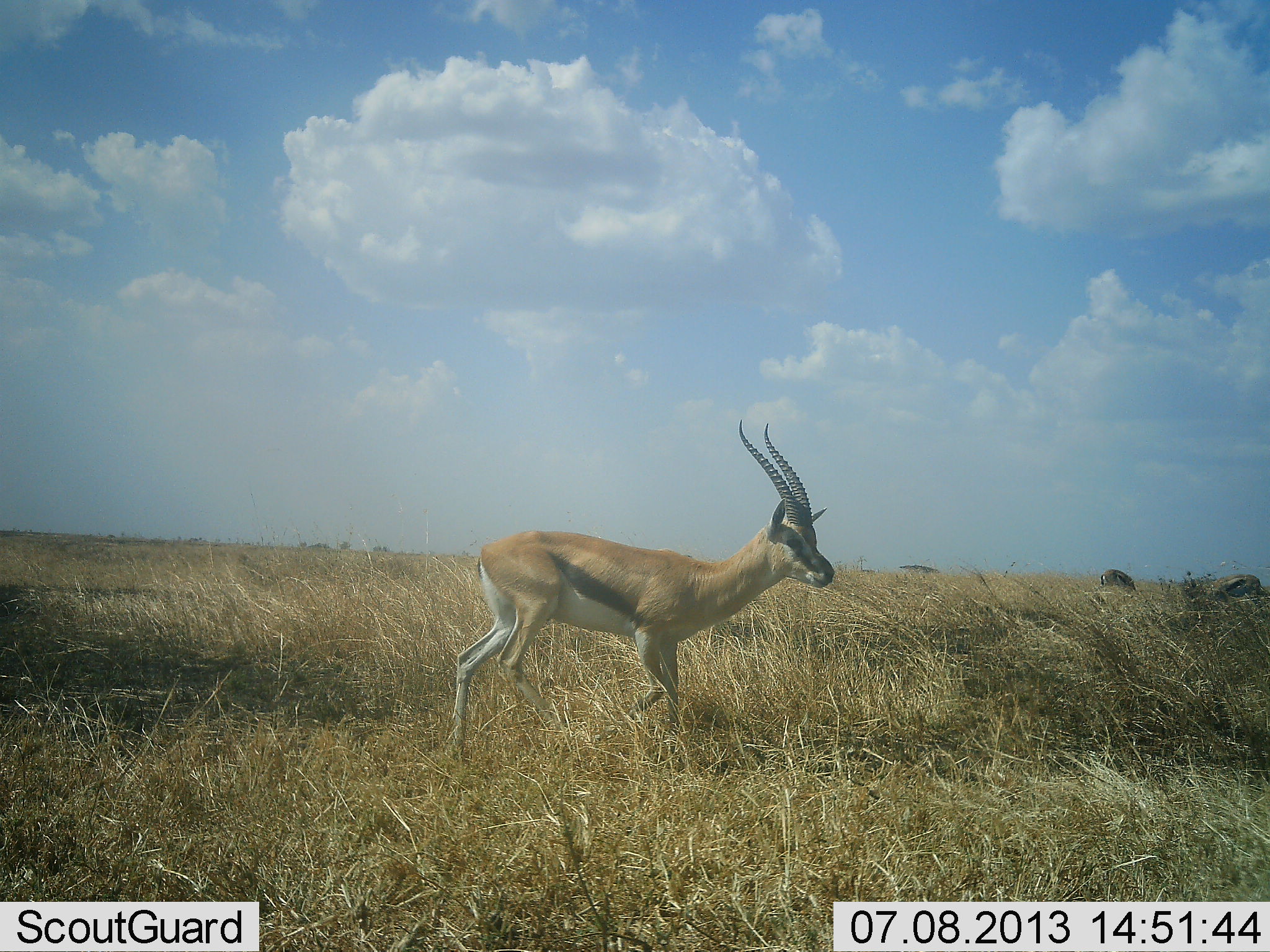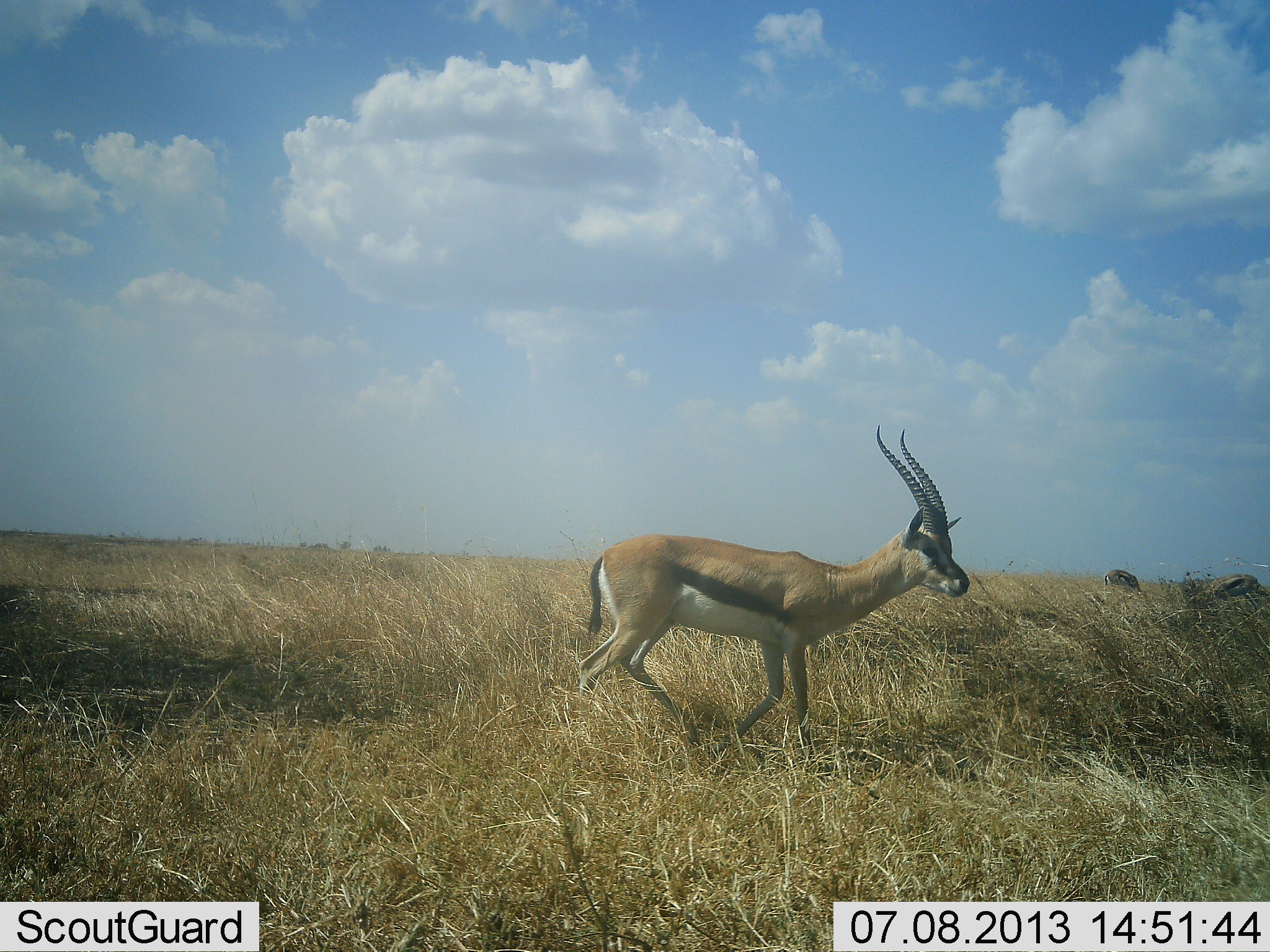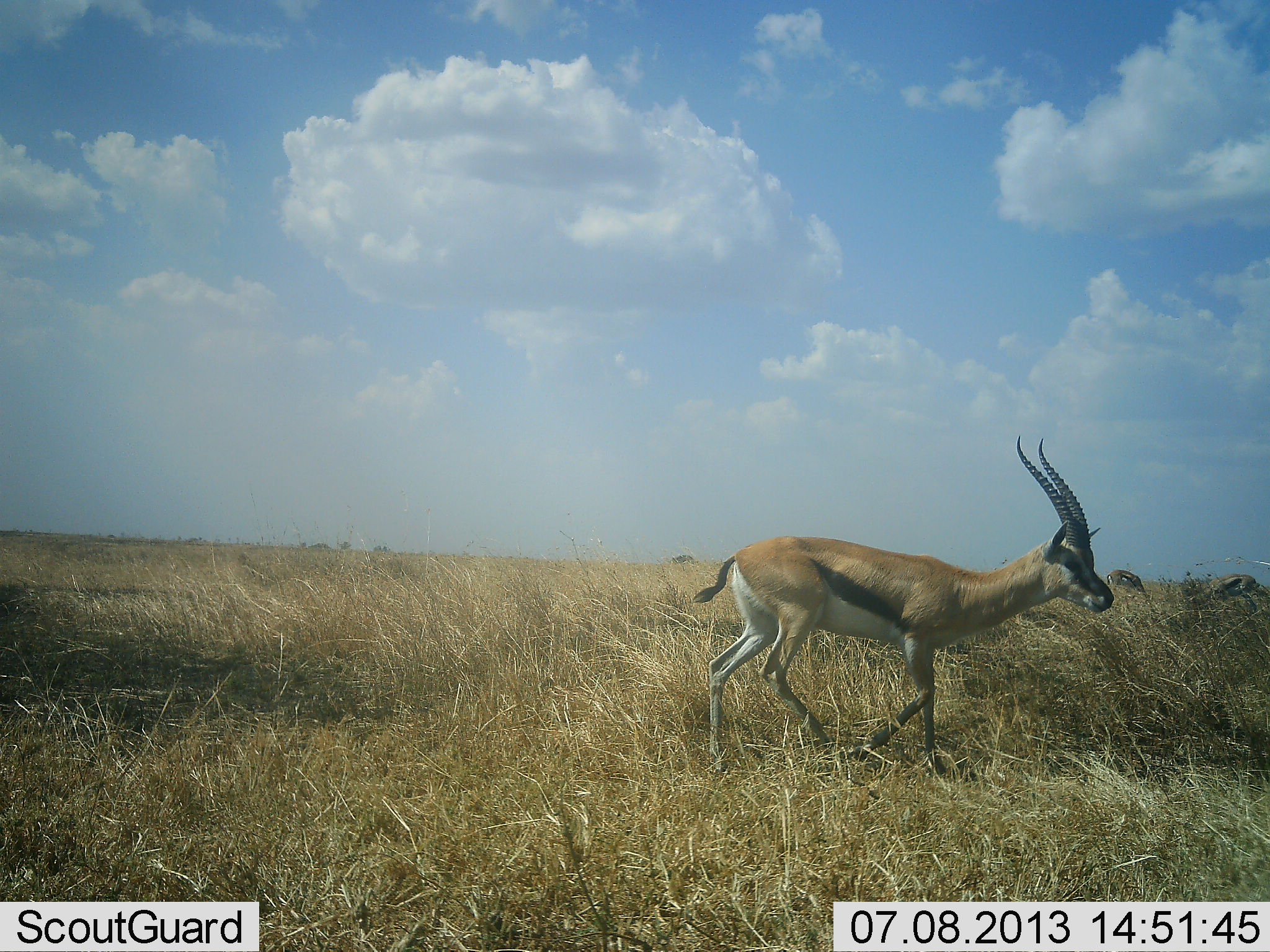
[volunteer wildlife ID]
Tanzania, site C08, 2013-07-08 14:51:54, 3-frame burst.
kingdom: Animalia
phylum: Chordata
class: Mammalia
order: Artiodactyla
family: Bovidae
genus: Eudorcas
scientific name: Eudorcas thomsonii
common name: thomson's gazelle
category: gazellethomsons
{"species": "gazellethomsons (thomson's gazelle) (Eudorcas thomsonii)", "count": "3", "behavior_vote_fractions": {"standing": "17%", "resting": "4%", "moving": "91%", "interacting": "0%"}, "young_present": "0%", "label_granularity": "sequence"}